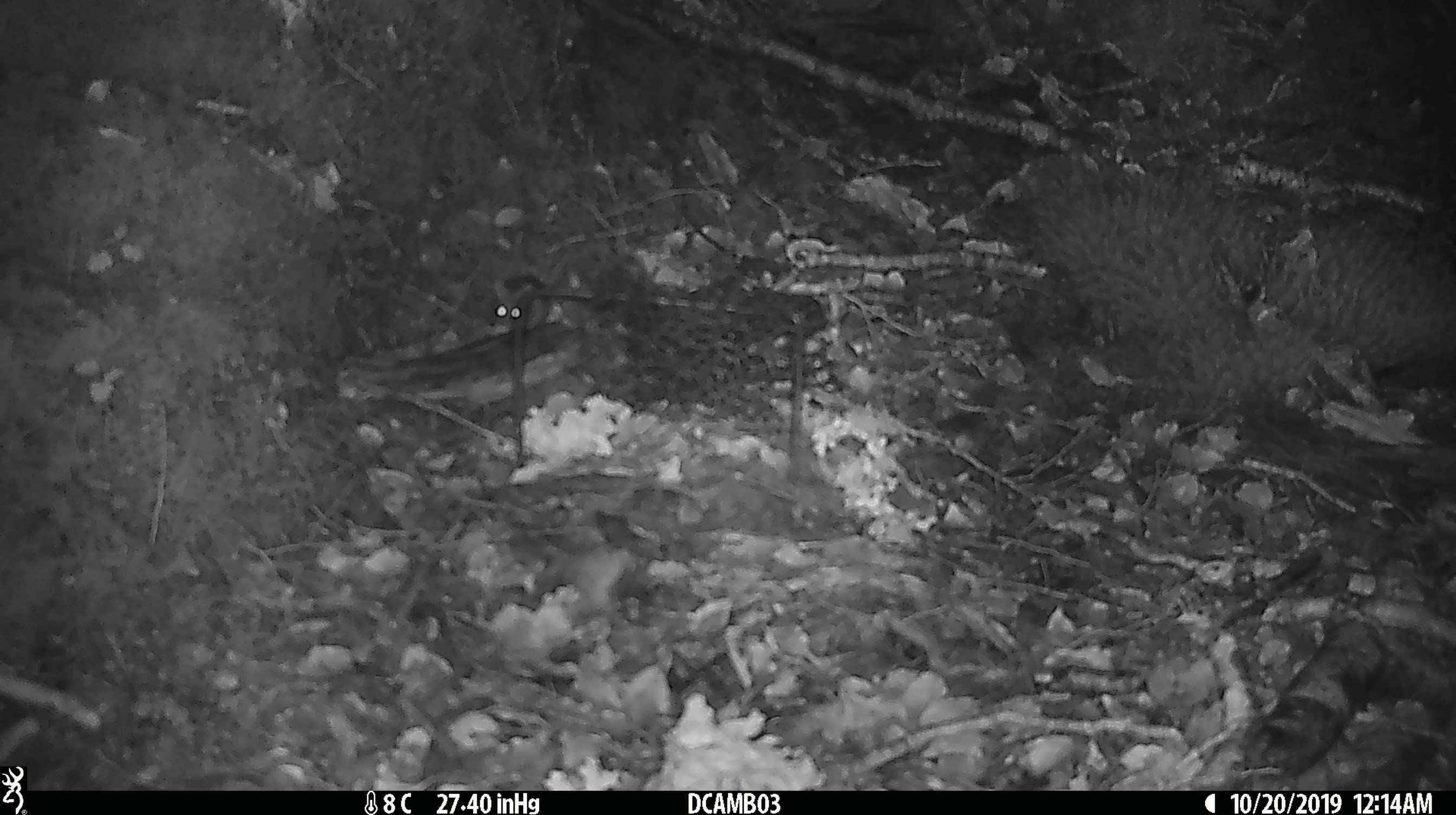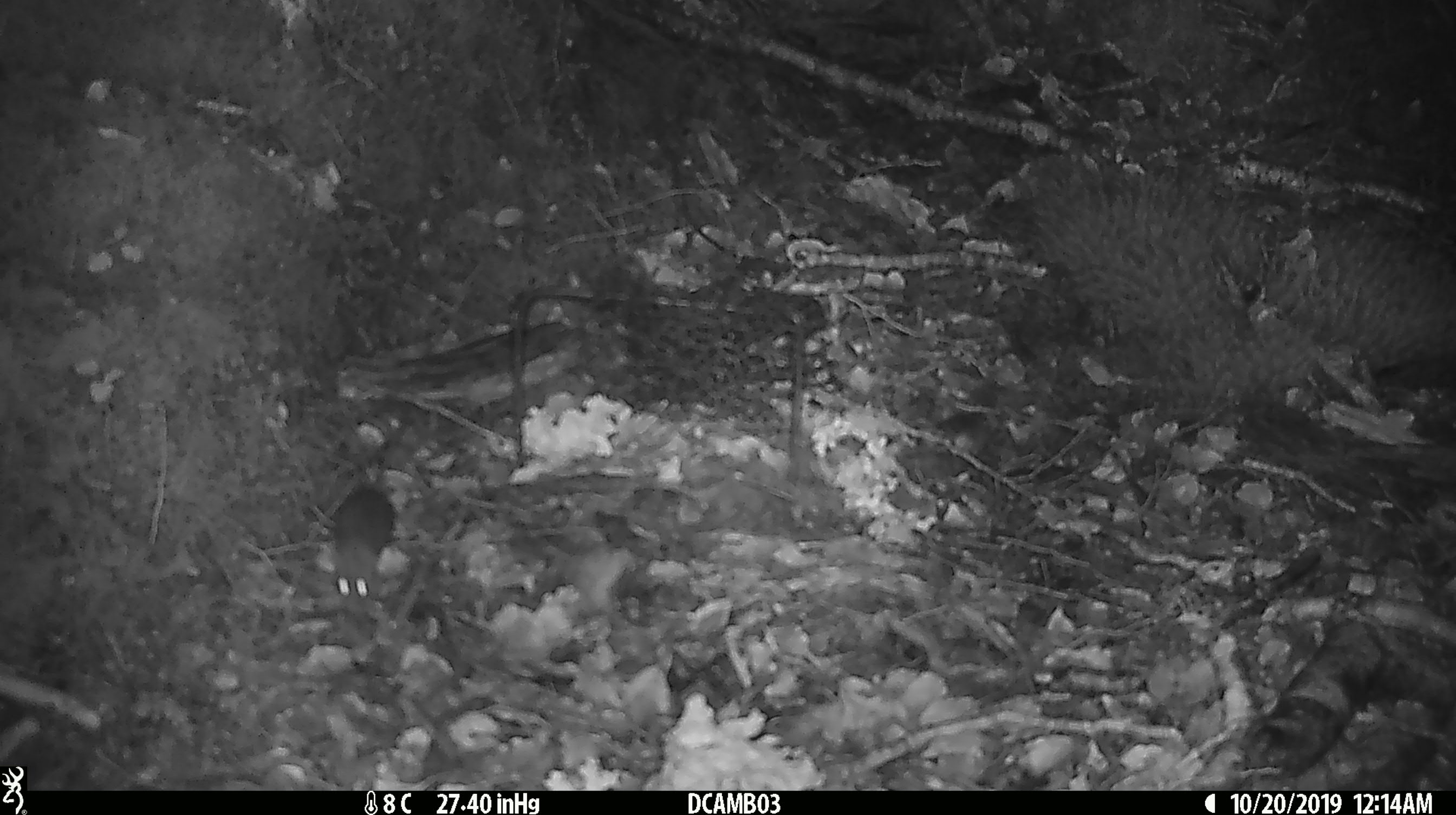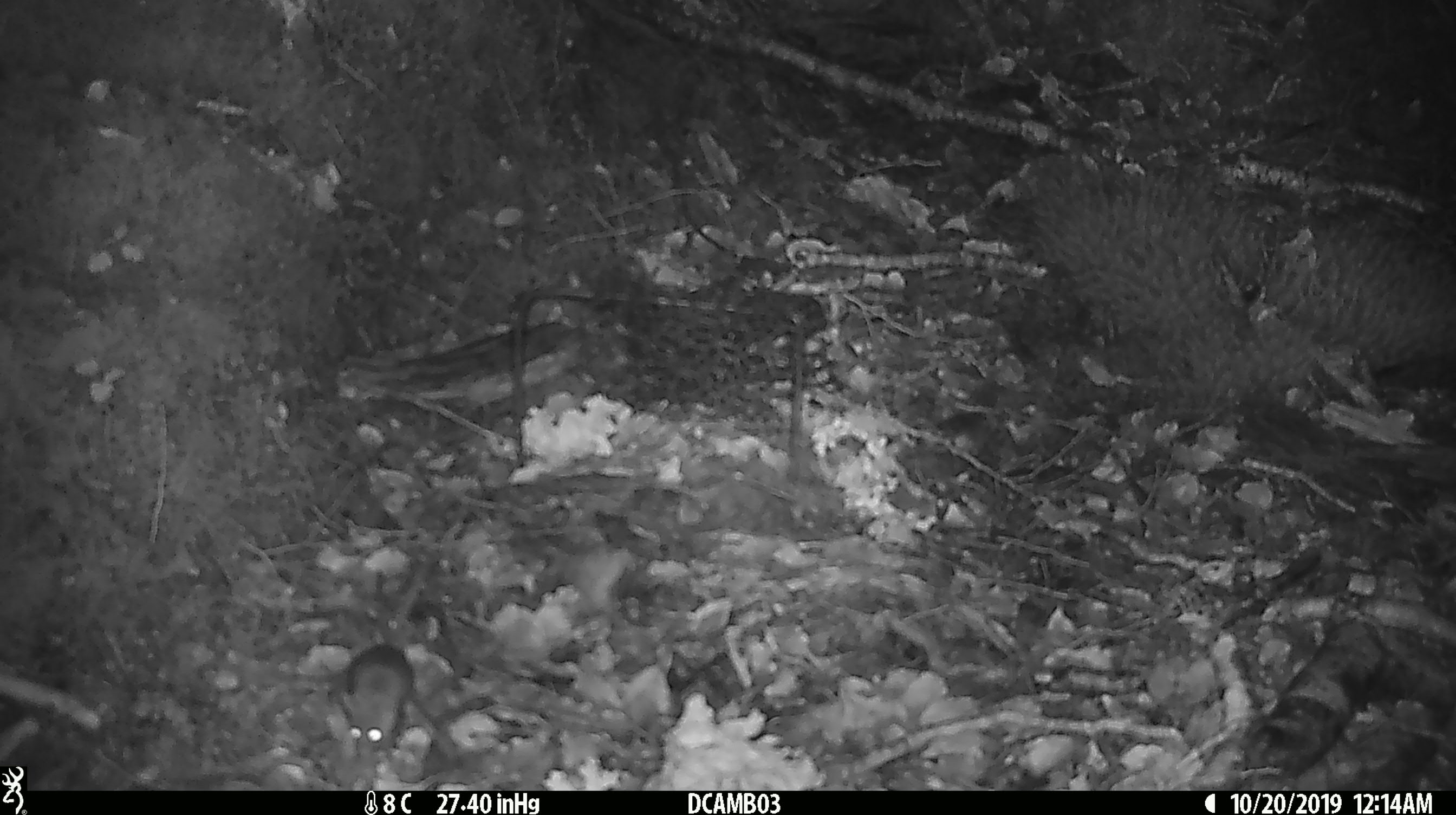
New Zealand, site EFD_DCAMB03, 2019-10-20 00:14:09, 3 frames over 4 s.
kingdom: Animalia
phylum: Chordata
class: Mammalia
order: Rodentia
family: Muridae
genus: Mus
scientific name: Mus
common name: mouse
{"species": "mouse (Mus)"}